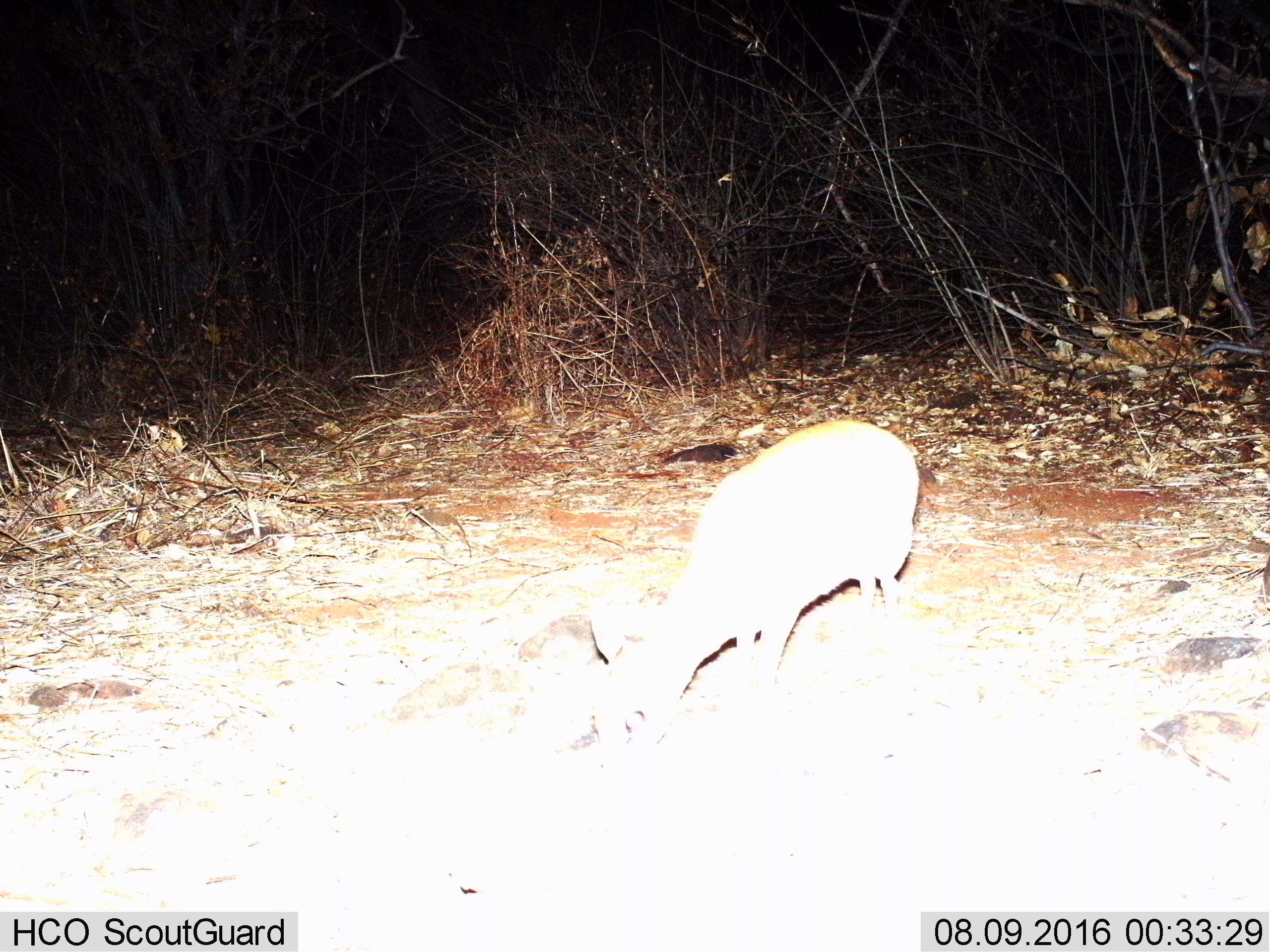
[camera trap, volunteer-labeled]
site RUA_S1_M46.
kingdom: Animalia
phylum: Chordata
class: Mammalia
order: Artiodactyla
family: Bovidae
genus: Madoqua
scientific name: Madoqua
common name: dik-dik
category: dikdik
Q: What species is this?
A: Dikdik (dik-dik) (Madoqua).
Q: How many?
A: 1.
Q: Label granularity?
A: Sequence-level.